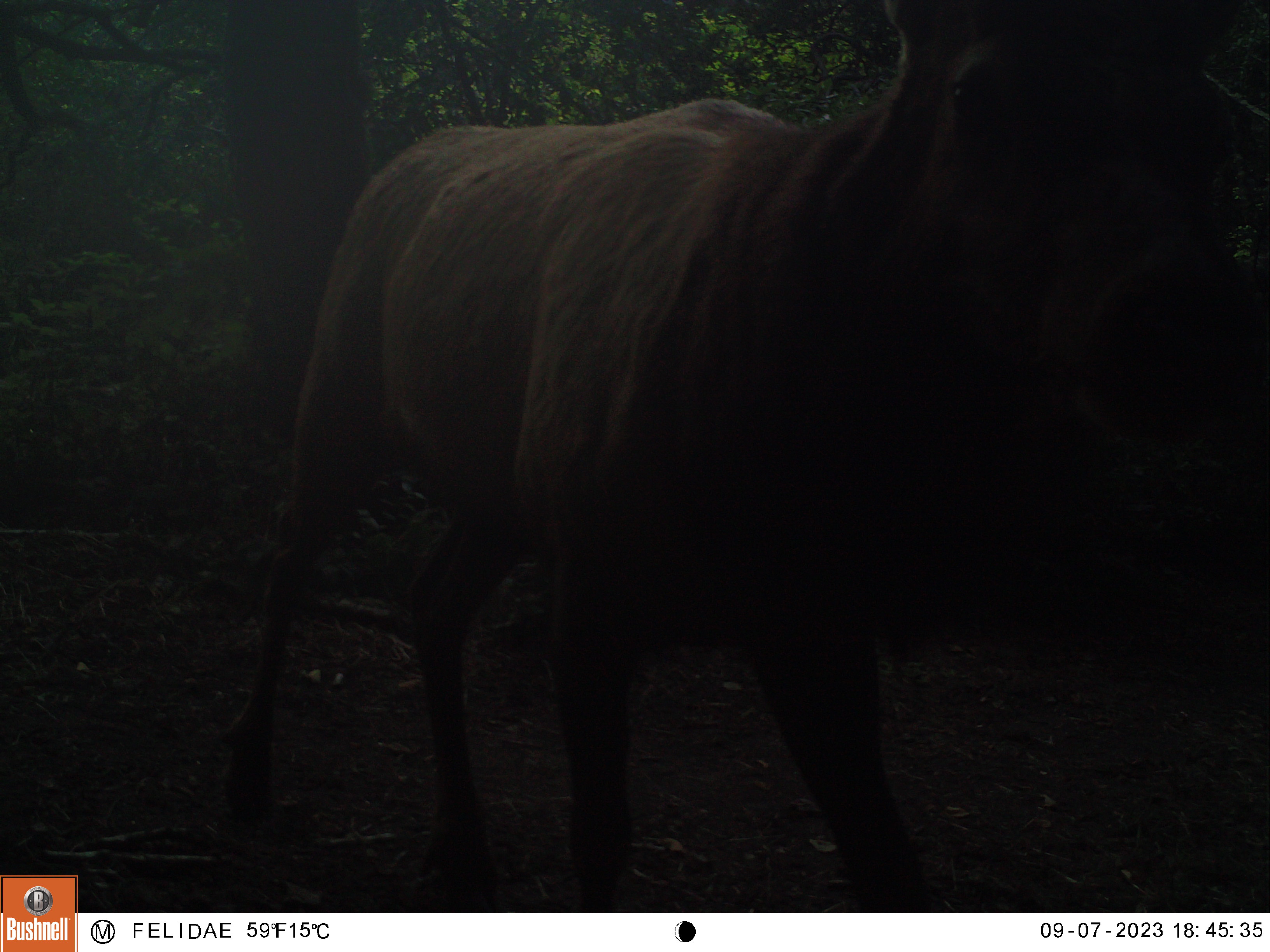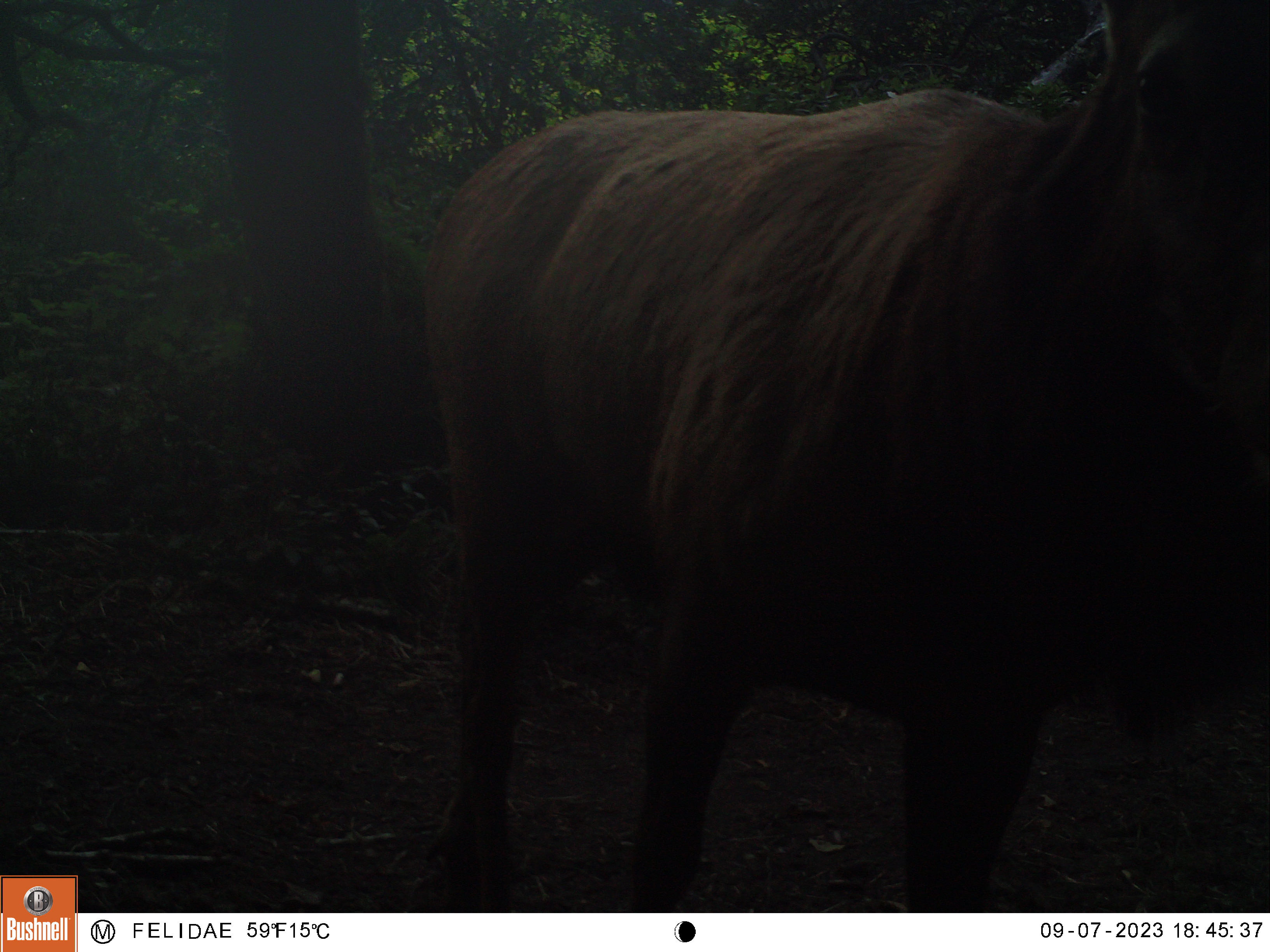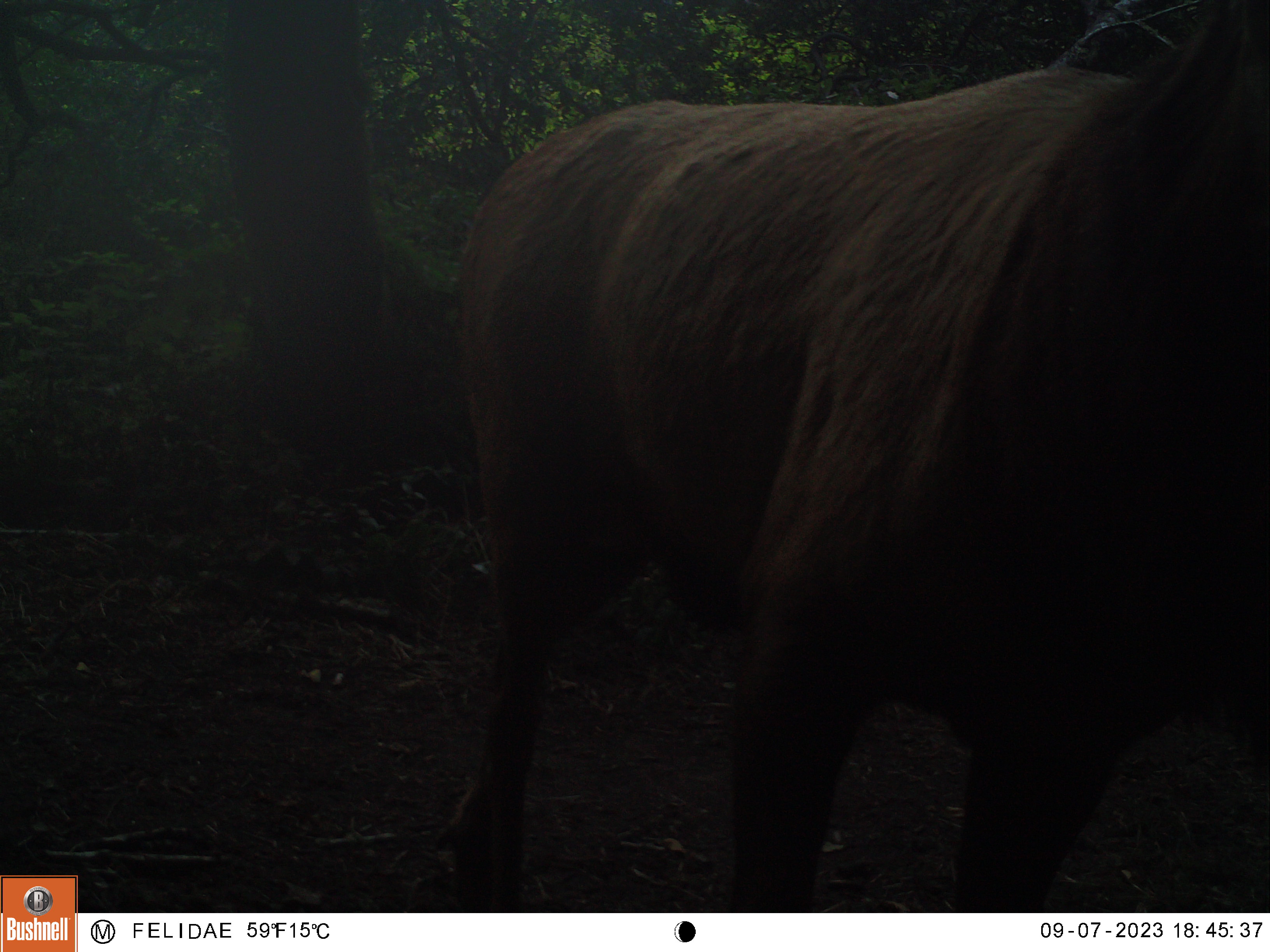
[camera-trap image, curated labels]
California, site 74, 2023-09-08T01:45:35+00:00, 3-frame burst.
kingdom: Animalia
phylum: Chordata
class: Mammalia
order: Artiodactyla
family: Cervidae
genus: Cervus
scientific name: Cervus canadensis nannodes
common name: tule elk